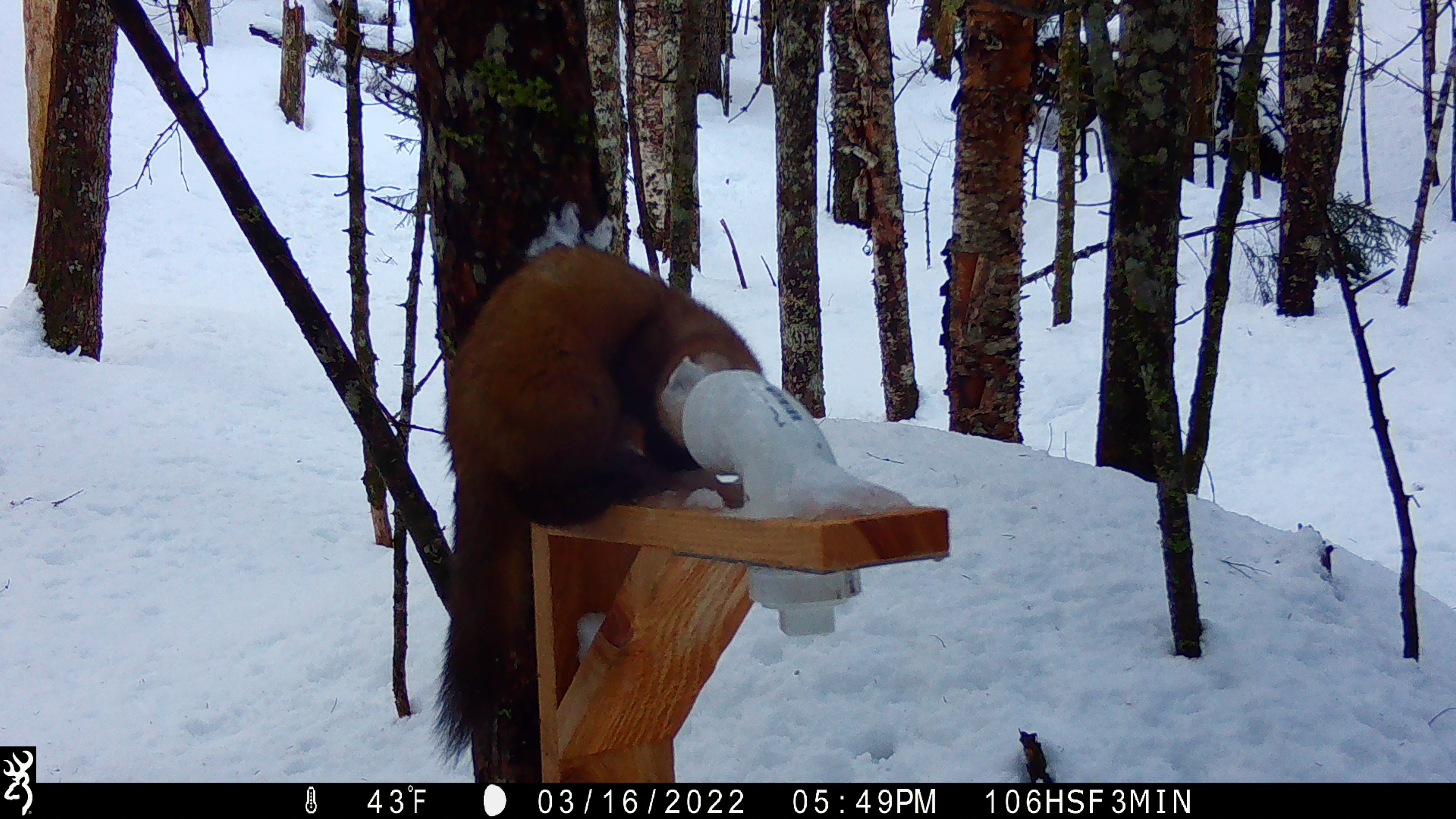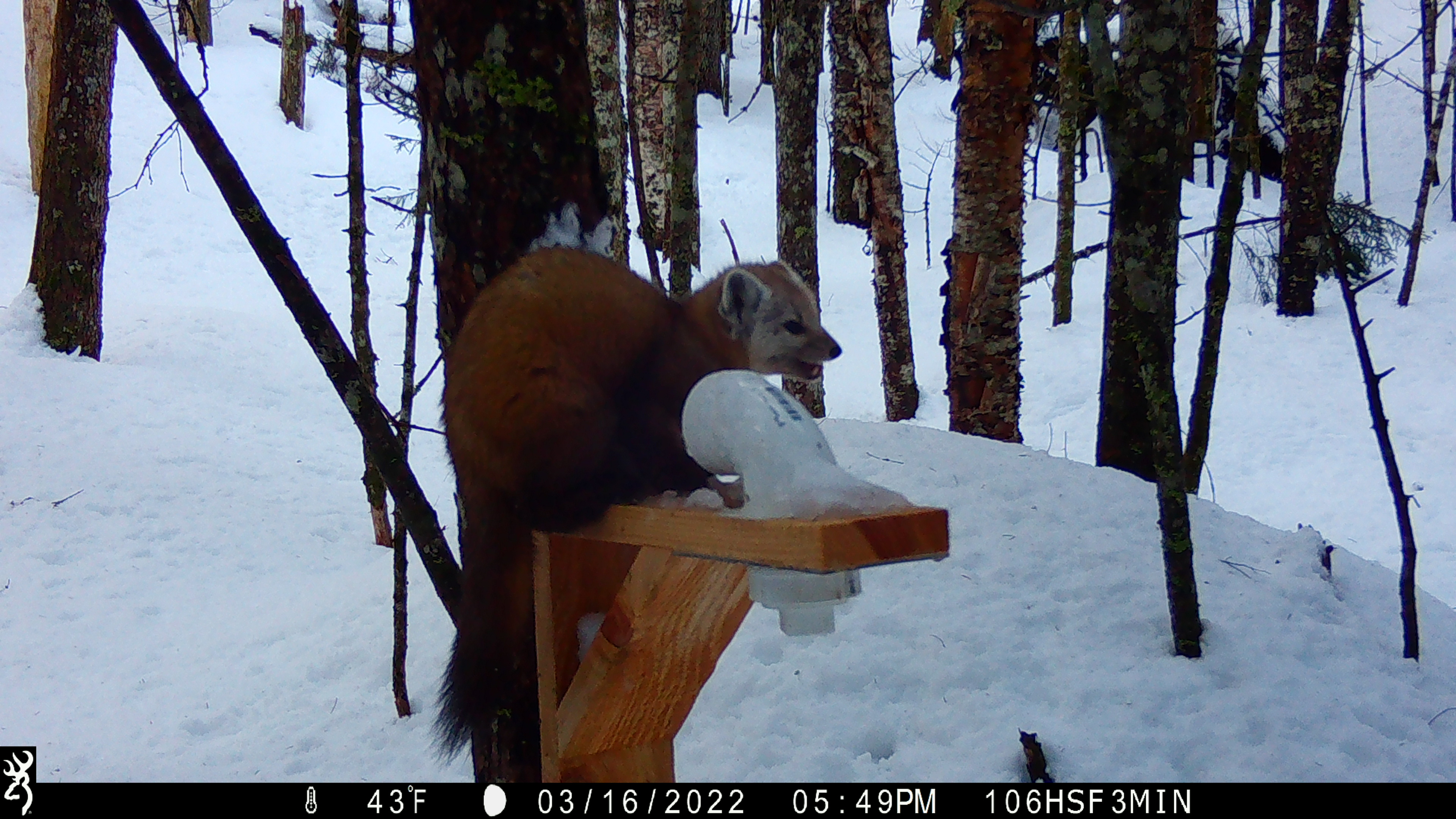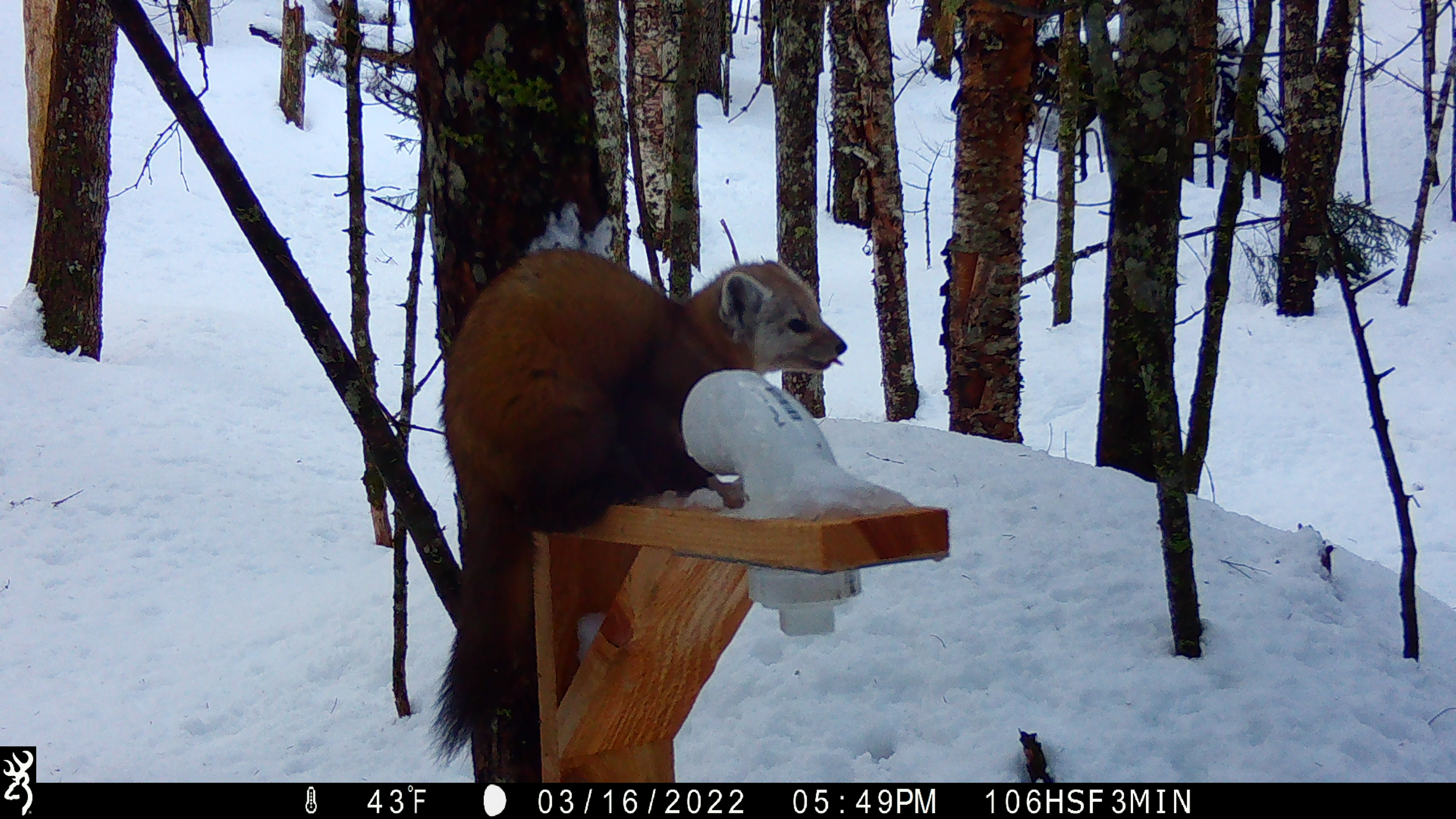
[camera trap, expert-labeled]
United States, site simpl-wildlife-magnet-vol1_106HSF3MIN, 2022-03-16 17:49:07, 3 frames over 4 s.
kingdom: Animalia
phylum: Chordata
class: Mammalia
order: Carnivora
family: Mustelidae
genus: Martes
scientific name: Martes americana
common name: american marten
American marten (Martes americana).